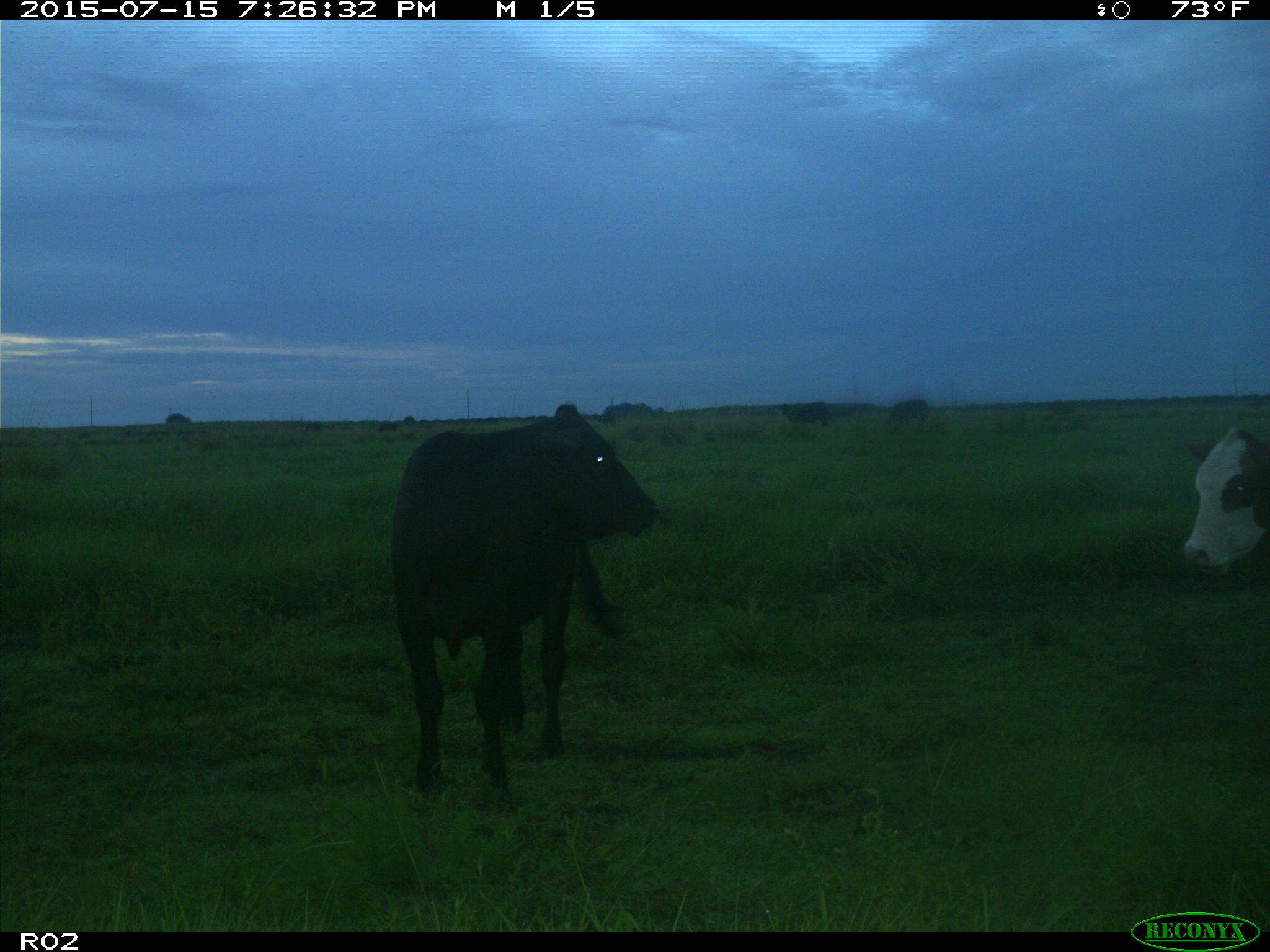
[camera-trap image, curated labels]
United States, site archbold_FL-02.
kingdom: Animalia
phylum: Chordata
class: Mammalia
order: Artiodactyla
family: Bovidae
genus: Bos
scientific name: Bos taurus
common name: domestic cow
Bos taurus (domestic cow).